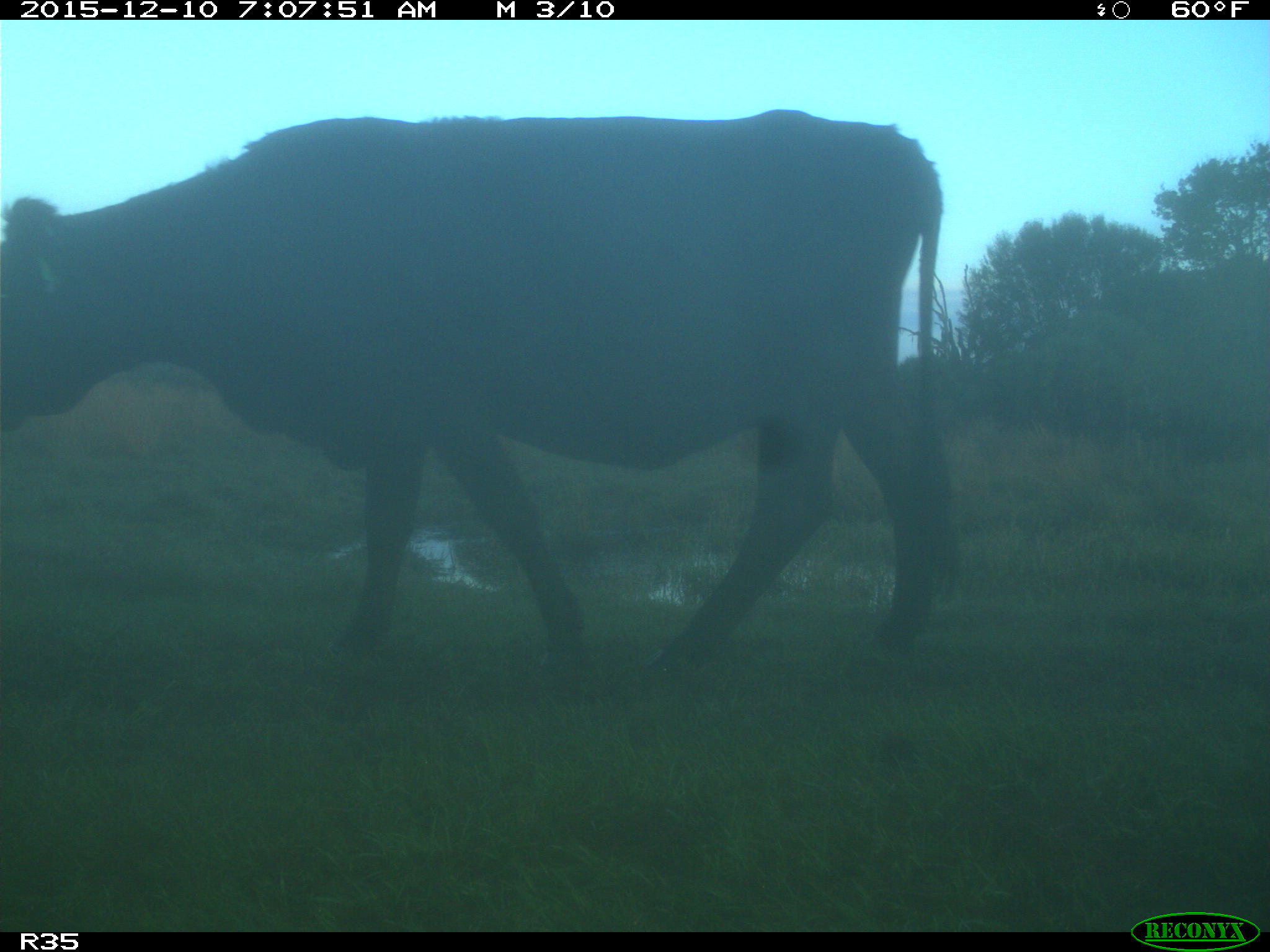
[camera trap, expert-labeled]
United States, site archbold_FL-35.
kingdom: Animalia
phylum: Chordata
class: Mammalia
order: Artiodactyla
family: Bovidae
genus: Bos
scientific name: Bos taurus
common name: domestic cow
Bos taurus (domestic cow).